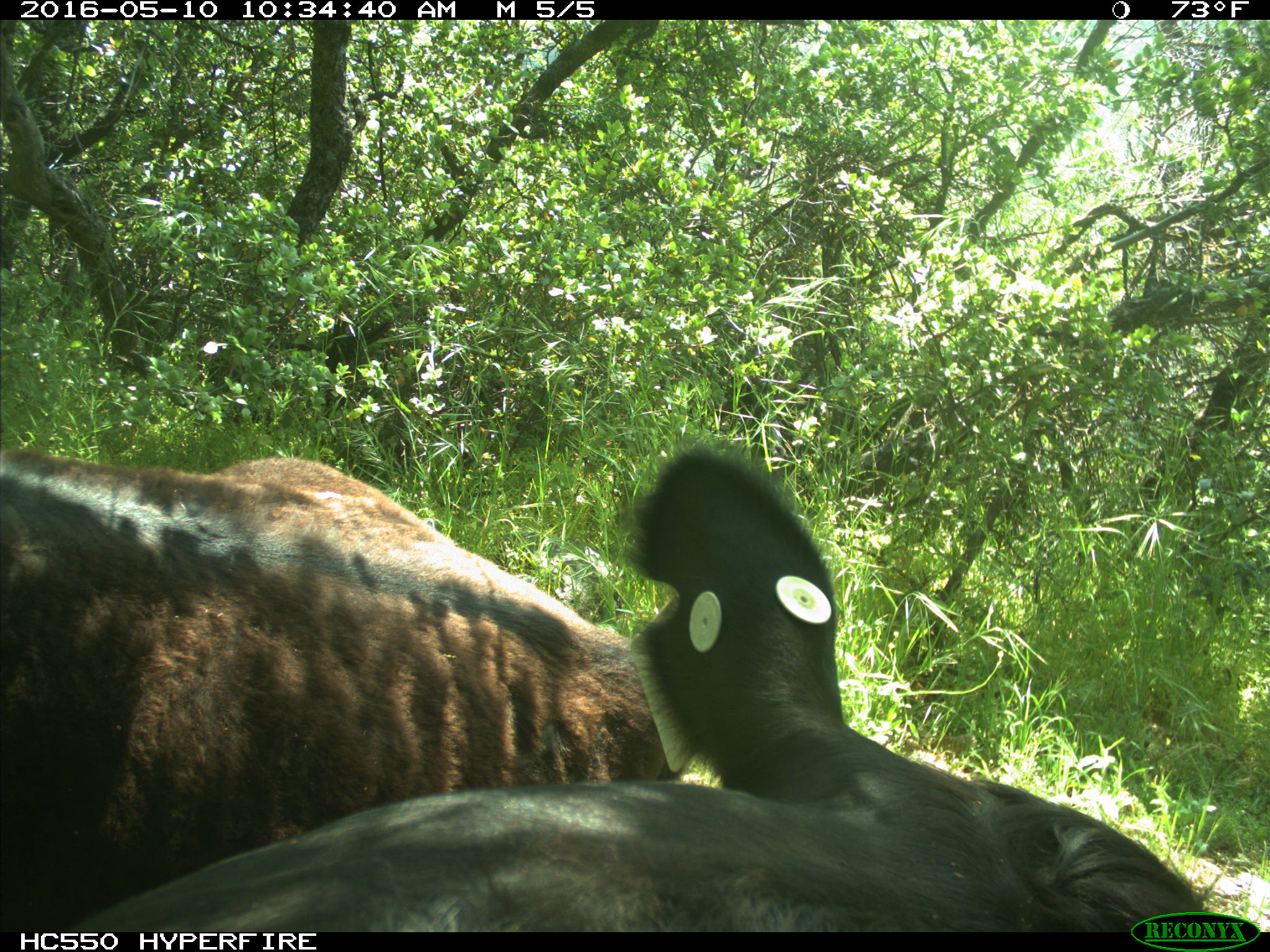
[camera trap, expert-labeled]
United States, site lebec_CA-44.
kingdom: Animalia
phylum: Chordata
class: Mammalia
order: Artiodactyla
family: Bovidae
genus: Bos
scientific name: Bos taurus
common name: domestic cow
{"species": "Bos taurus (domestic cow)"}